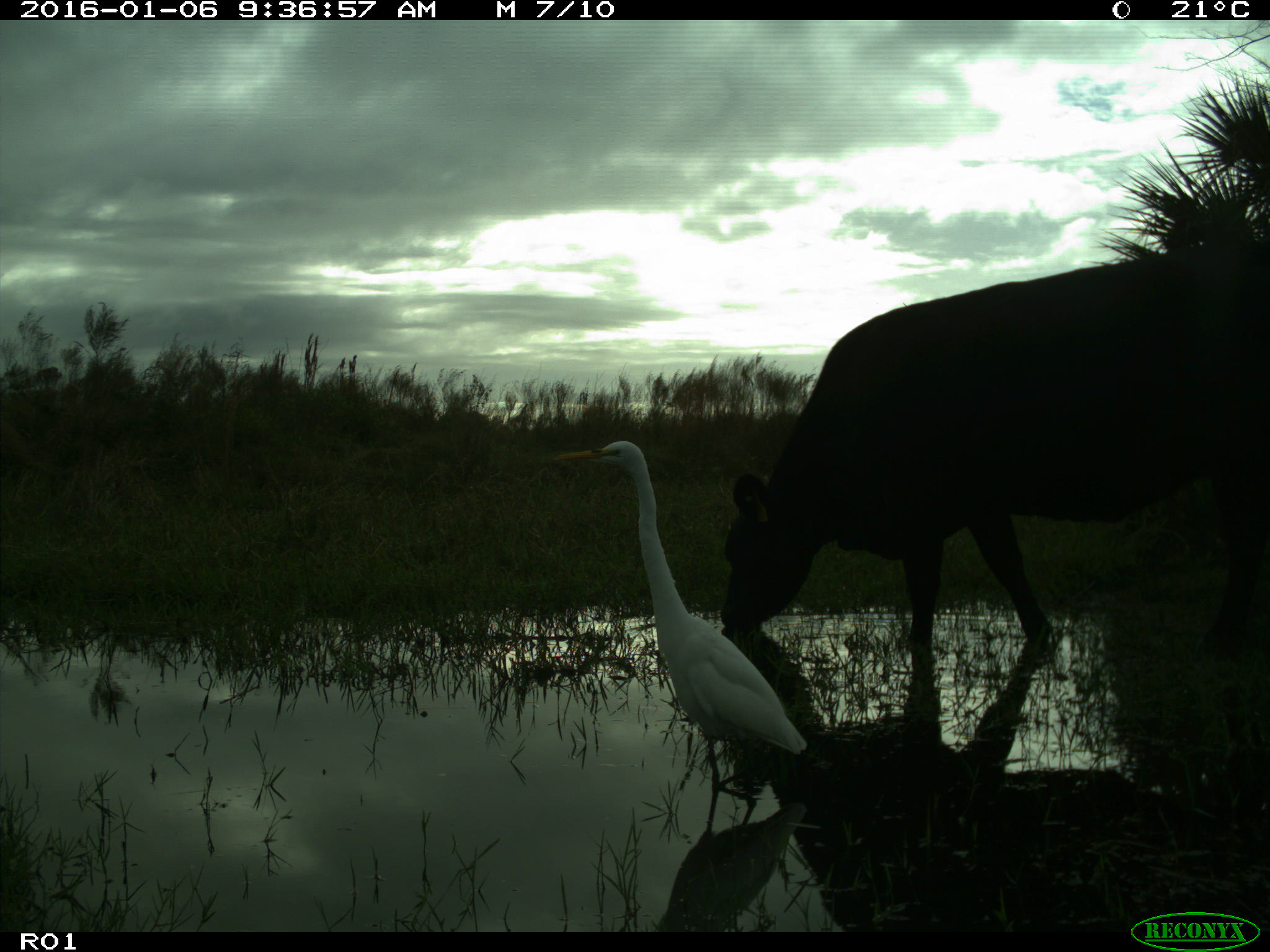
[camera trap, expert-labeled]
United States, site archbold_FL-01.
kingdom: Animalia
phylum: Chordata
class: Mammalia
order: Artiodactyla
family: Bovidae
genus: Bos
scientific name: Bos taurus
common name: domestic cow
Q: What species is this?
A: Bos taurus (domestic cow).